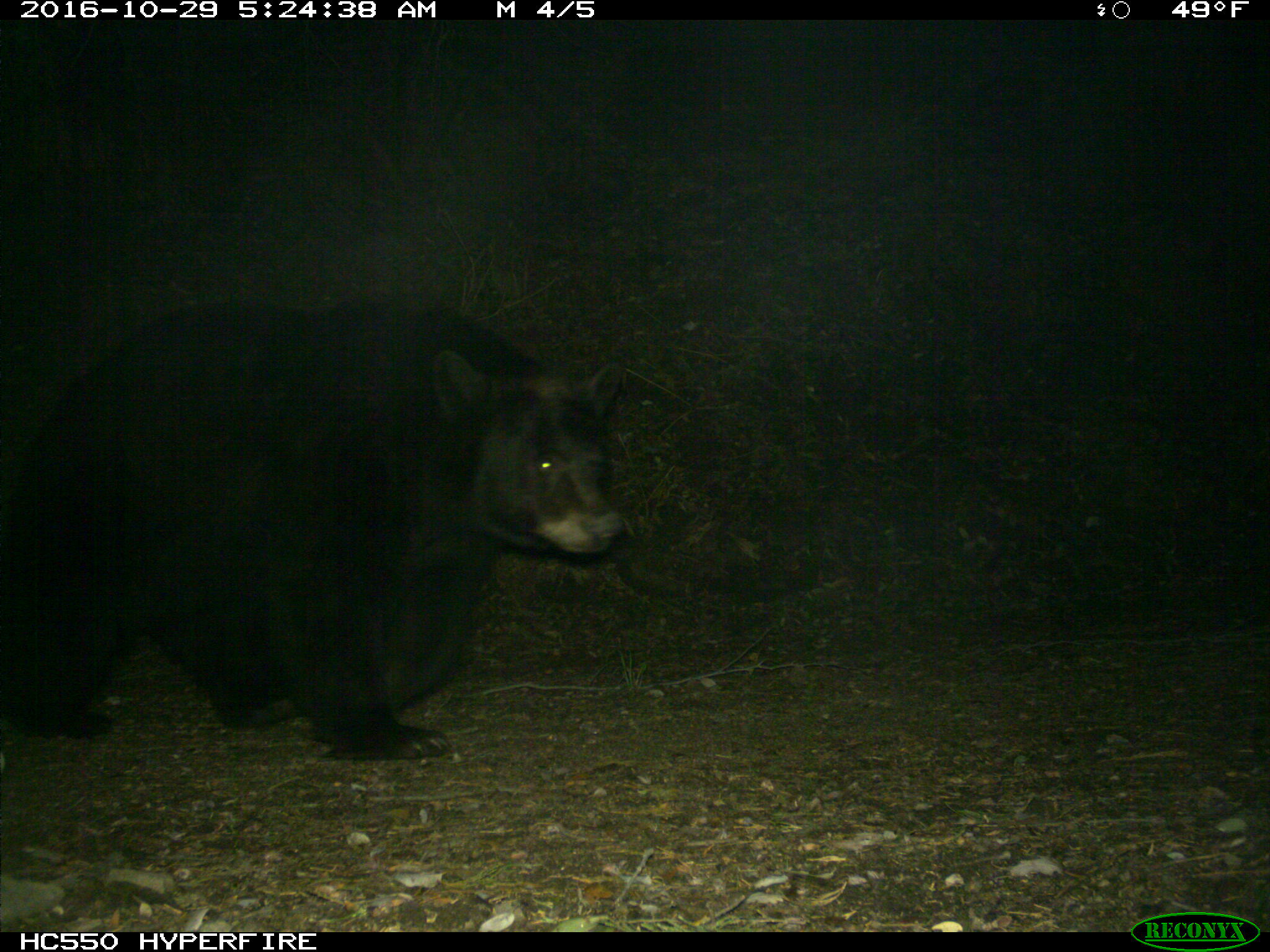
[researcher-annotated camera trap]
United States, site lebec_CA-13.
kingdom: Animalia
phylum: Chordata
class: Mammalia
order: Carnivora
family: Ursidae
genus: Ursus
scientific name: Ursus americanus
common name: american black bear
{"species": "Ursus americanus (american black bear)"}